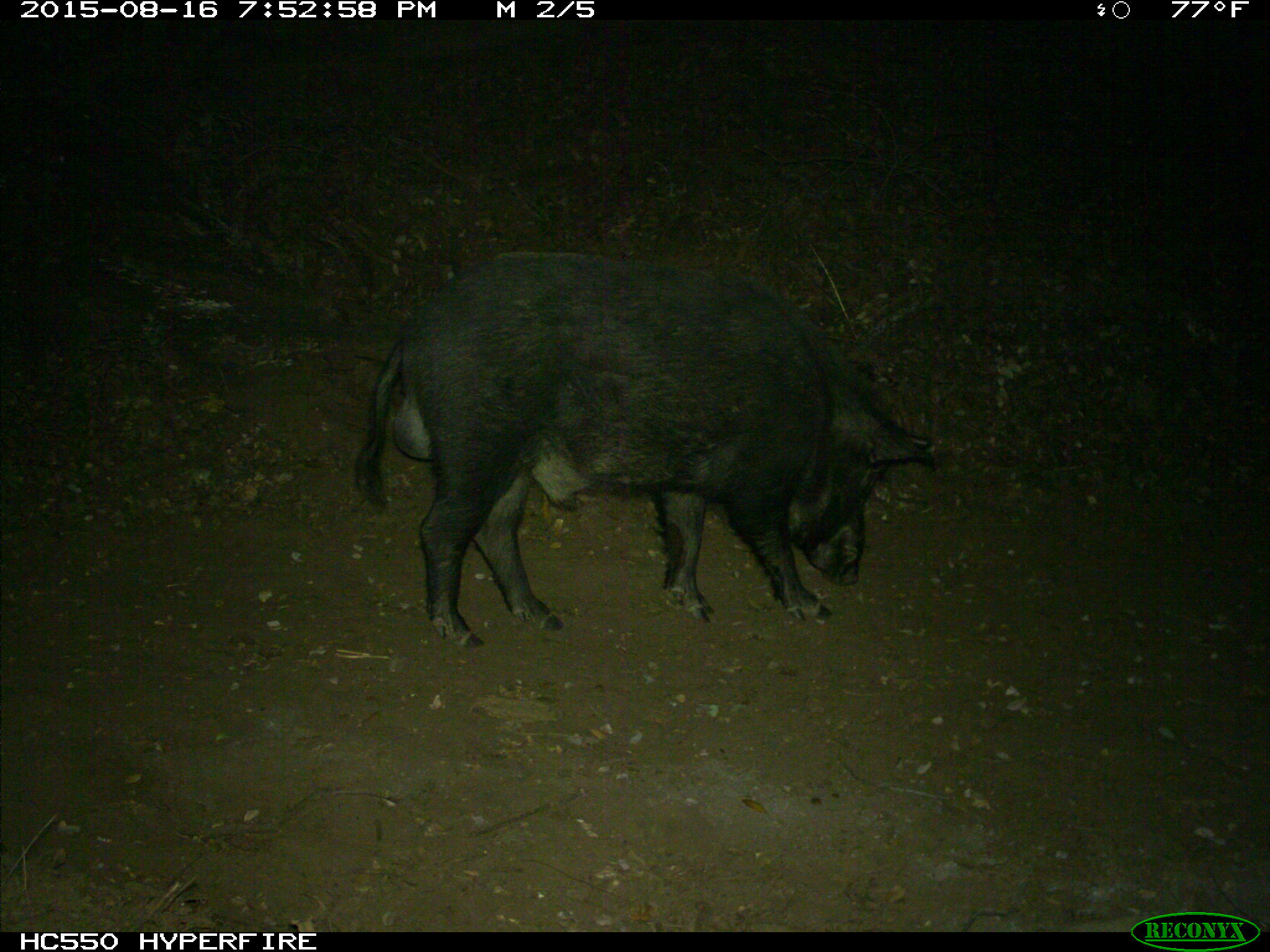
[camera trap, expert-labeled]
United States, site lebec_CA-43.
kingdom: Animalia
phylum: Chordata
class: Mammalia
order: Artiodactyla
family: Suidae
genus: Sus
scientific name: Sus scrofa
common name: wild boar